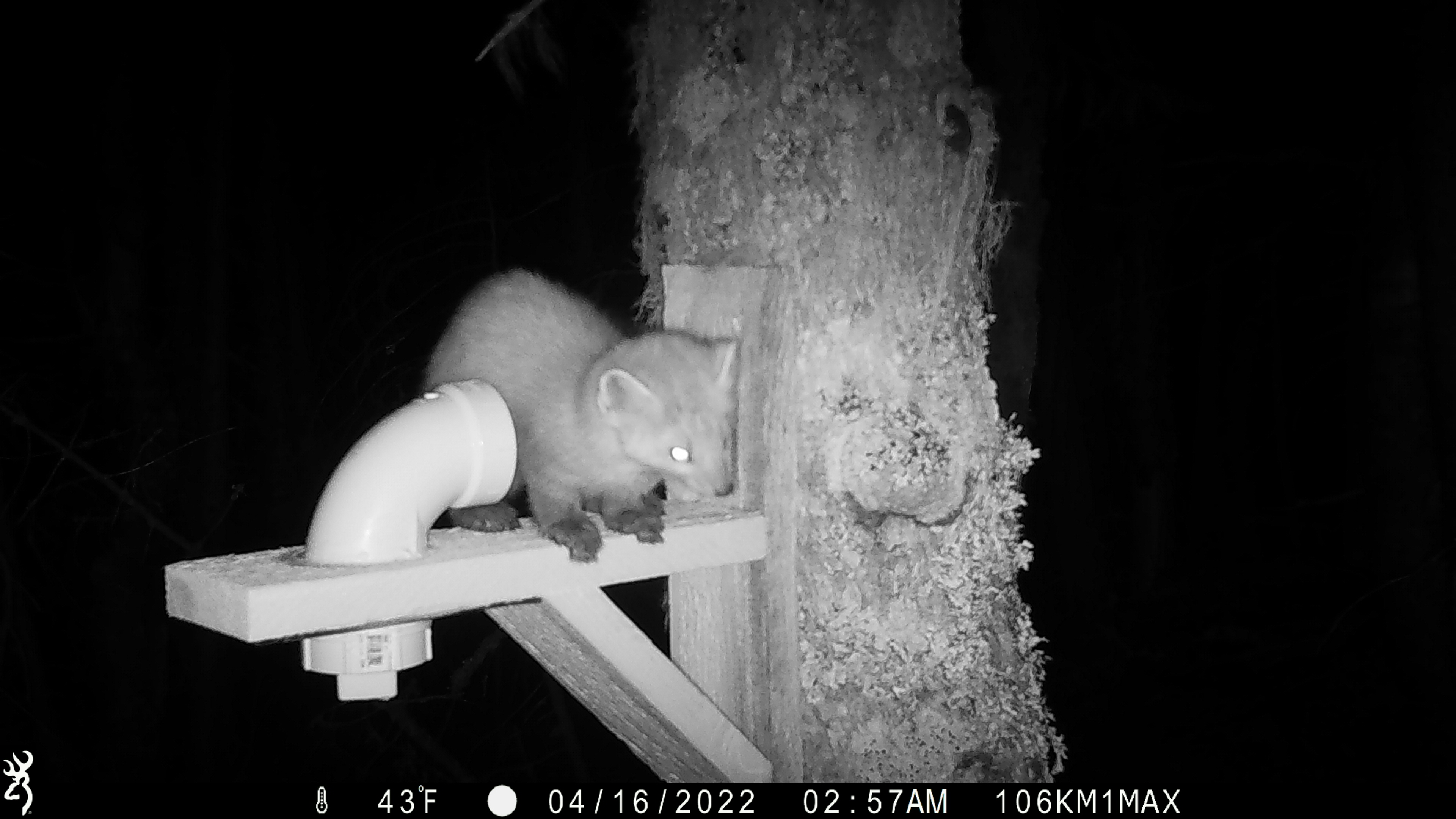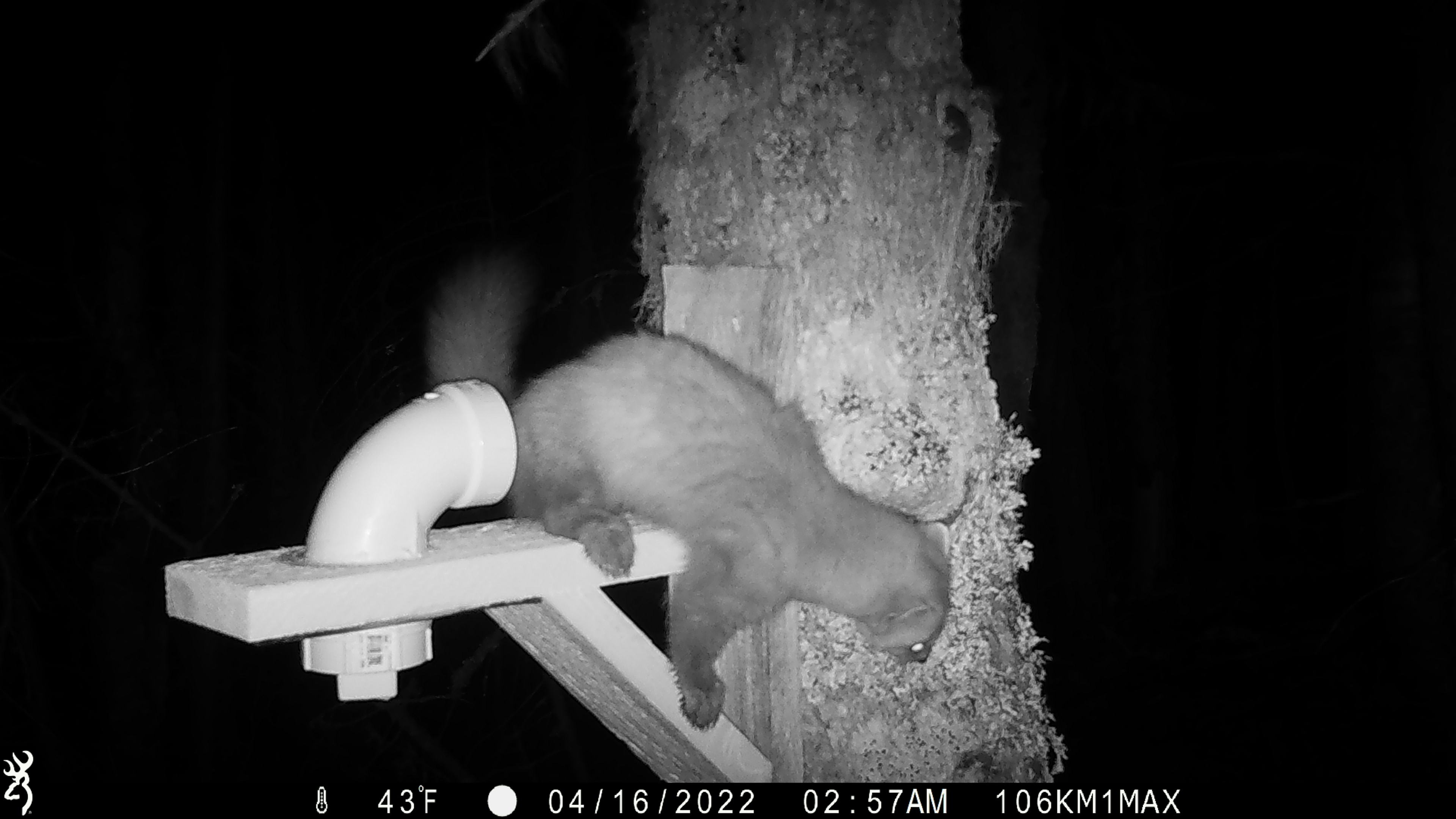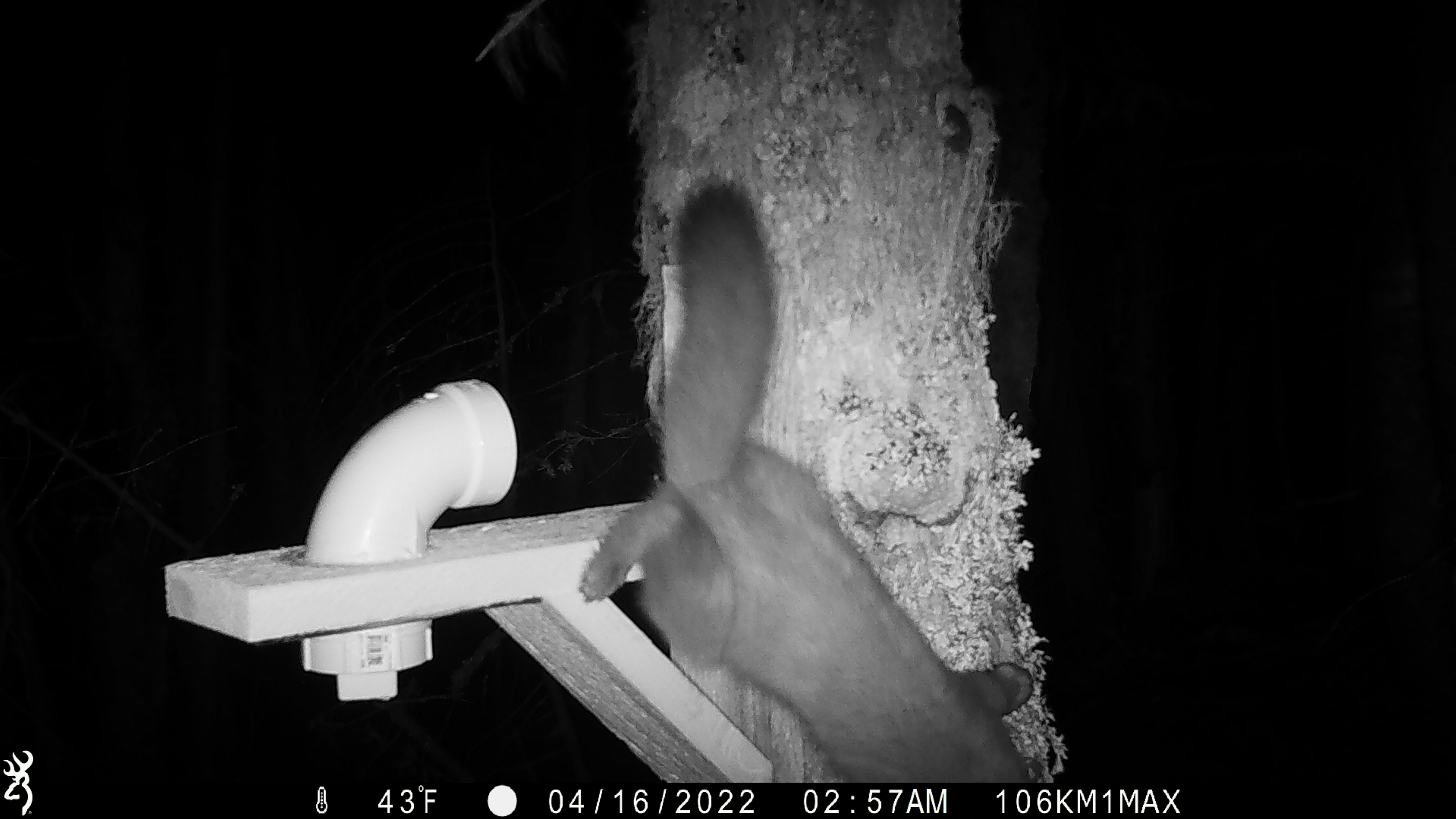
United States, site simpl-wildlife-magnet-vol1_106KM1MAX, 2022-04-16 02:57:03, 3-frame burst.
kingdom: Animalia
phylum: Chordata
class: Mammalia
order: Carnivora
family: Mustelidae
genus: Martes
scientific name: Martes americana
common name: american marten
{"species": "american marten (Martes americana)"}